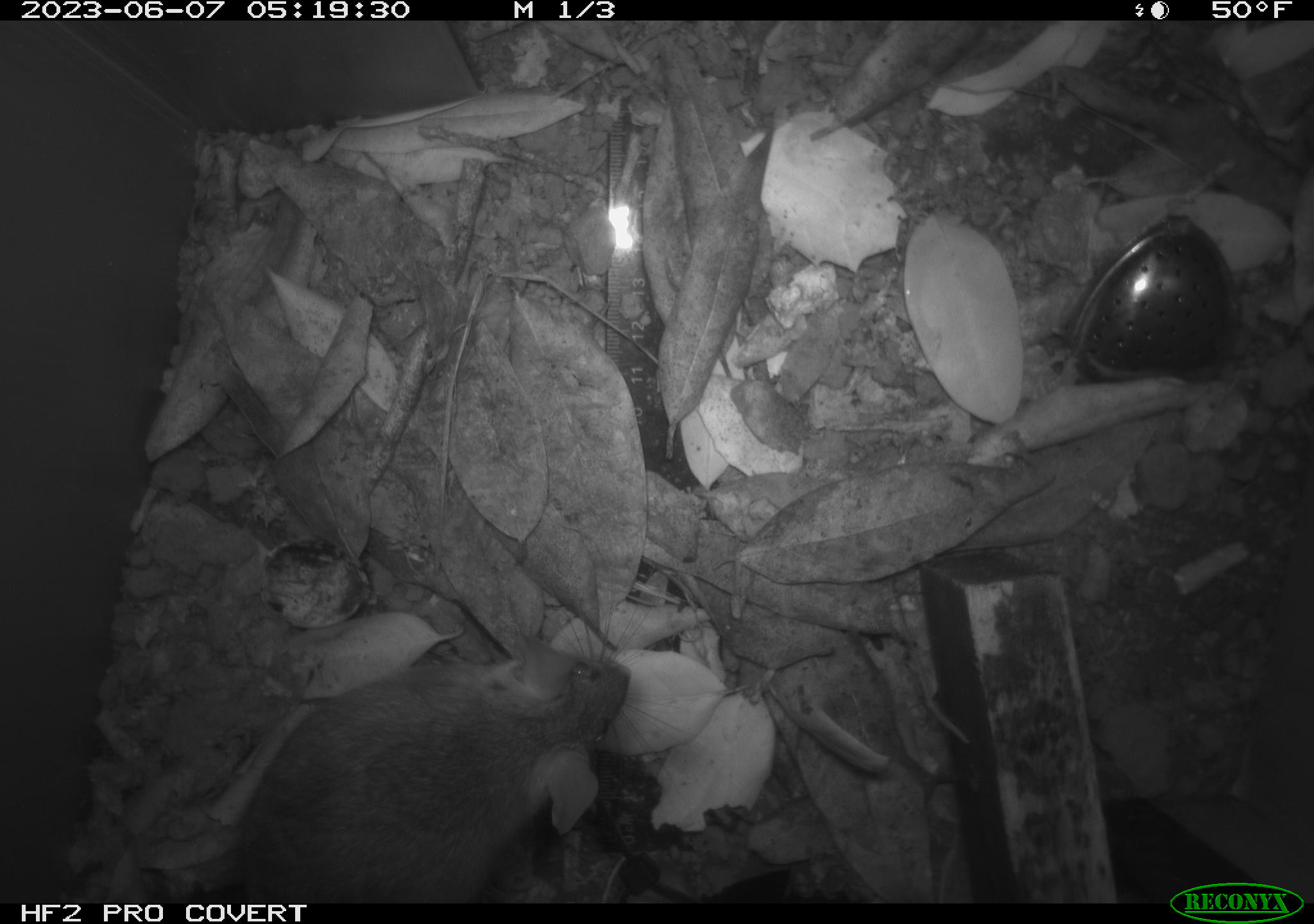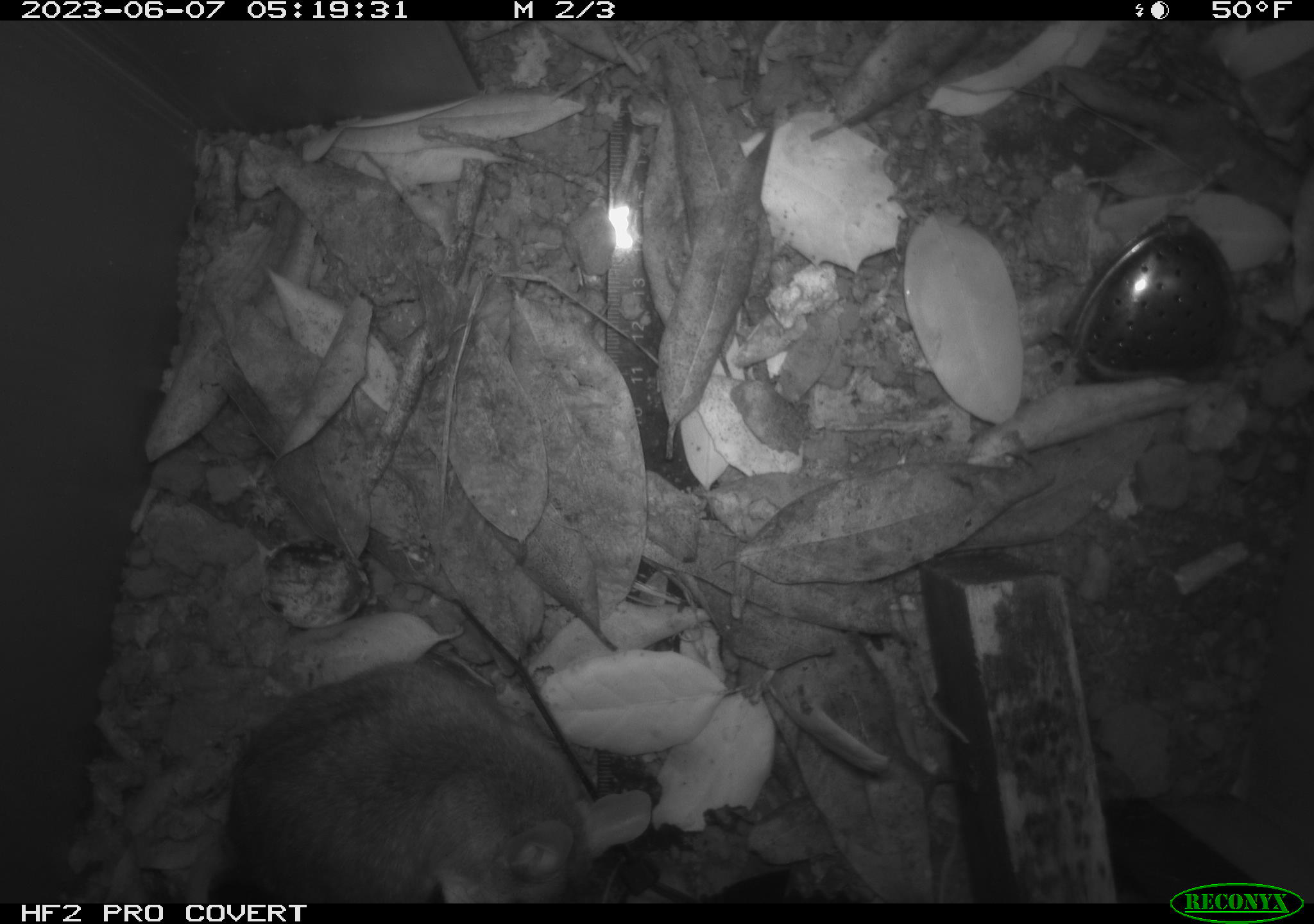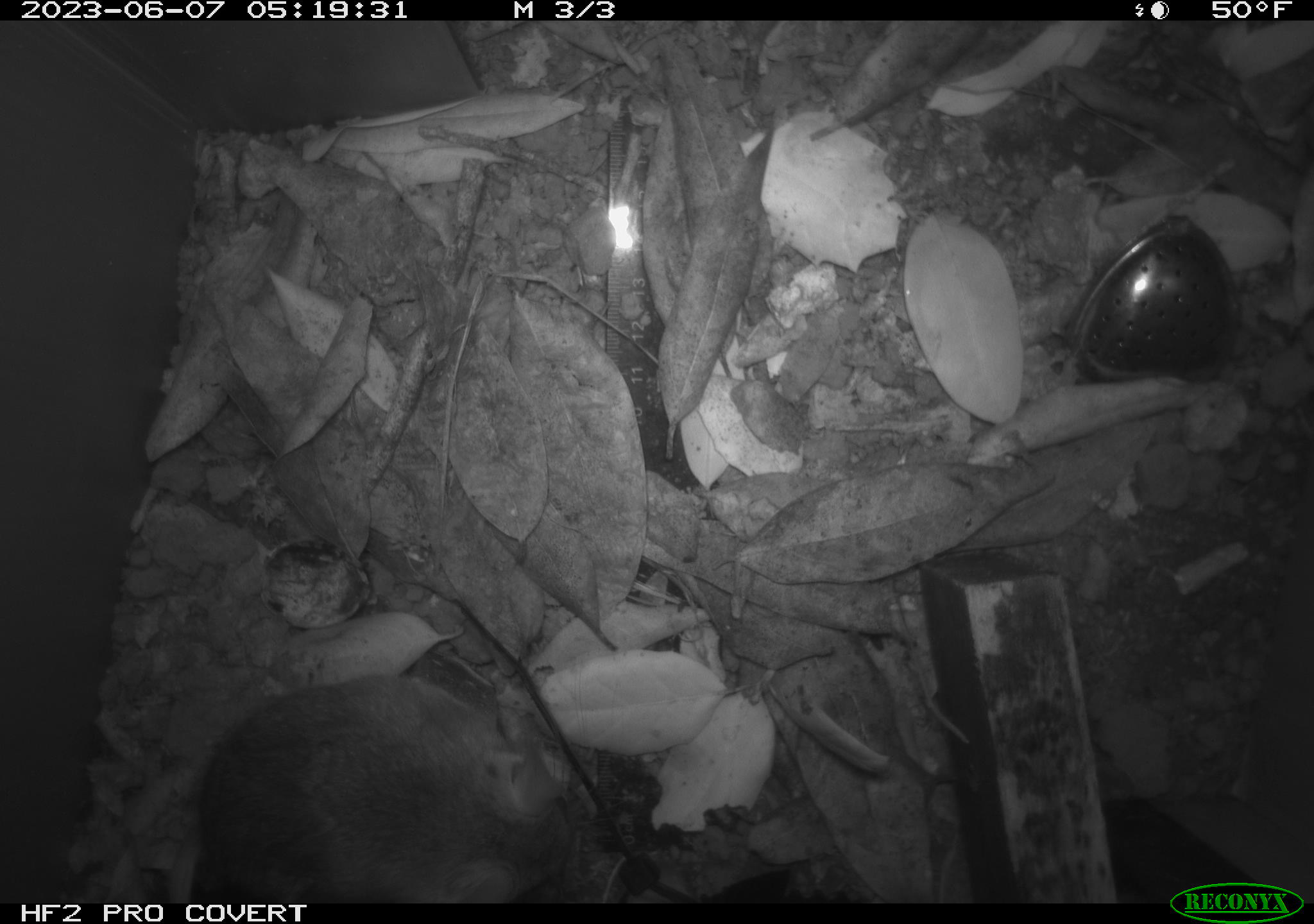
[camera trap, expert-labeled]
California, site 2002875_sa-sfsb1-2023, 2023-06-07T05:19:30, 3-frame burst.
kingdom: Animalia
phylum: Chordata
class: Mammalia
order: Rodentia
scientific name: Rodentia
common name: mouse species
Mouse species (Rodentia).